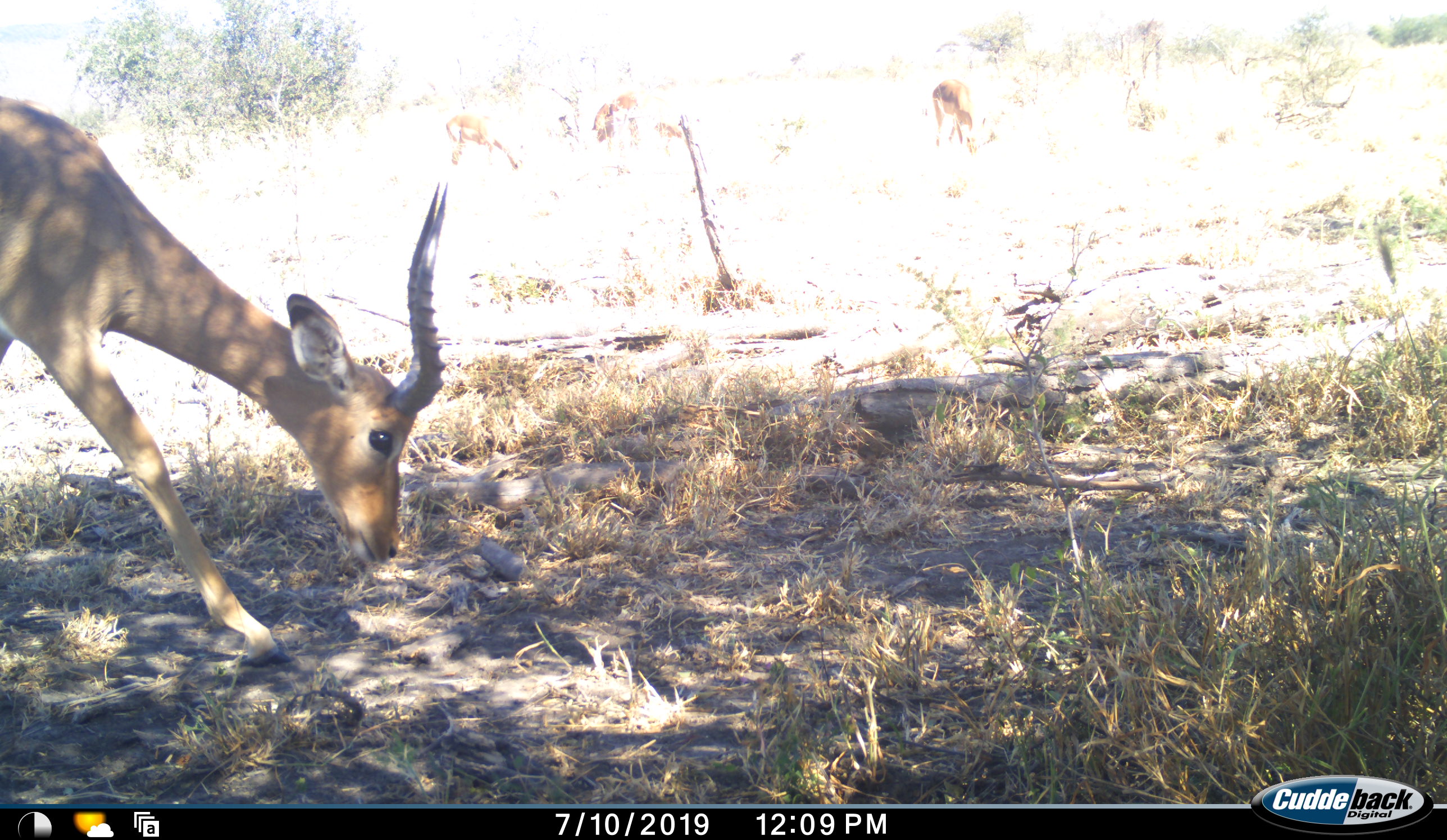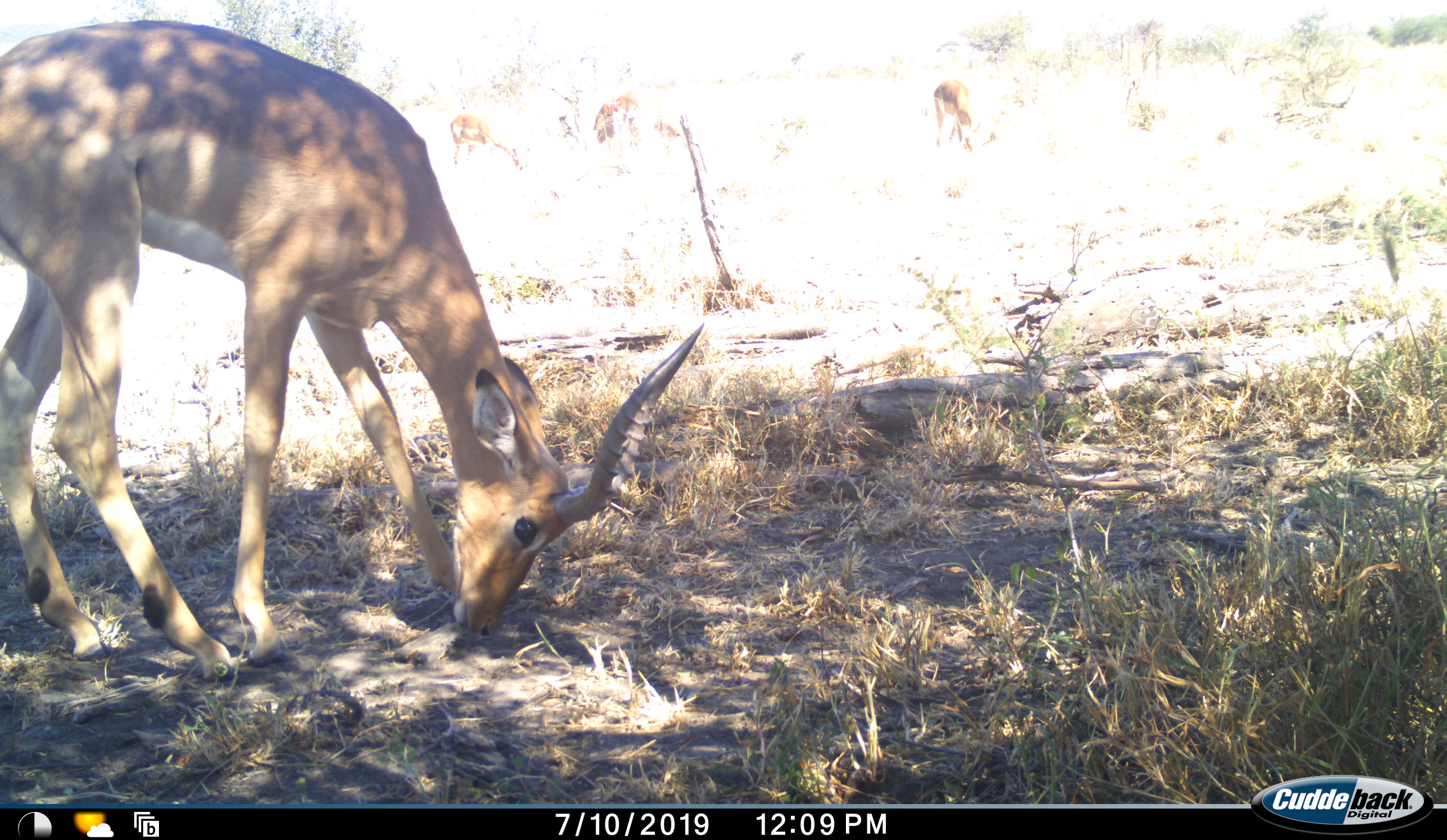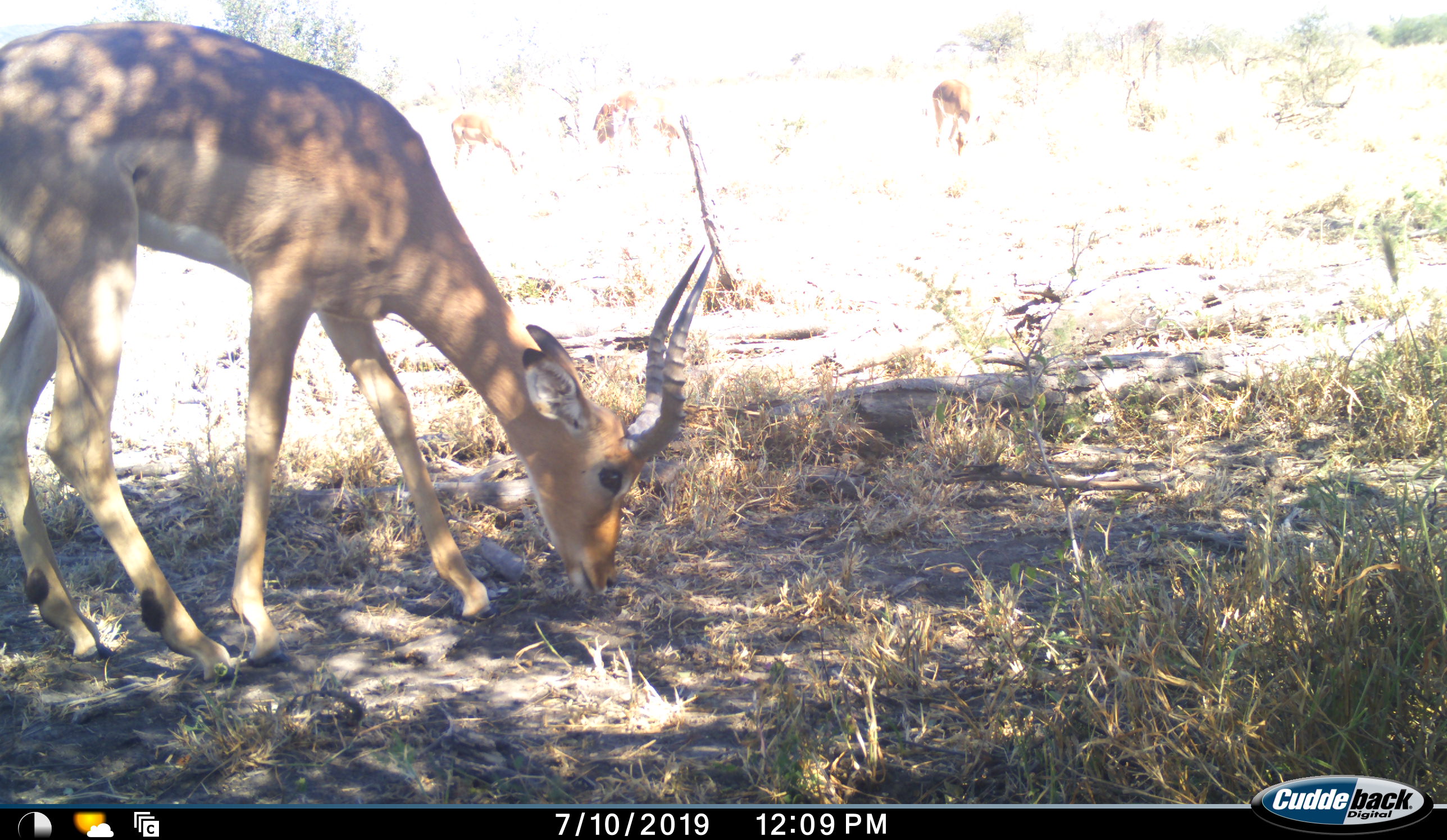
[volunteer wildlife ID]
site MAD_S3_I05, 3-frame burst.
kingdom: Animalia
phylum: Chordata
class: Mammalia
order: Artiodactyla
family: Bovidae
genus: Aepyceros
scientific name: Aepyceros melampus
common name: impala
Impala (Aepyceros melampus), count 1. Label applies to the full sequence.